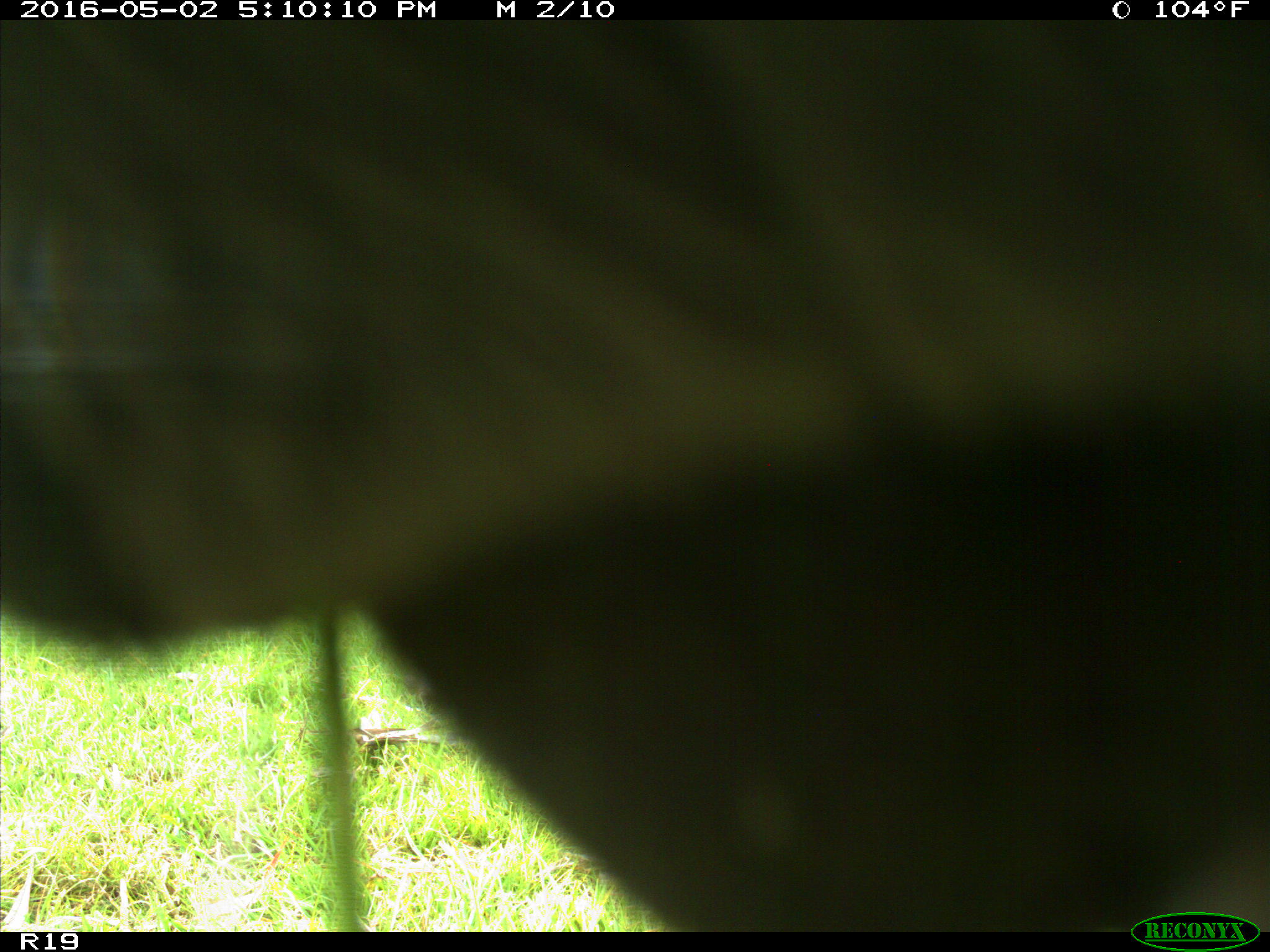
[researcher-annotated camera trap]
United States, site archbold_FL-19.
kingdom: Animalia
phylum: Chordata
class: Mammalia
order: Artiodactyla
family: Bovidae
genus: Bos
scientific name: Bos taurus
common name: domestic cow